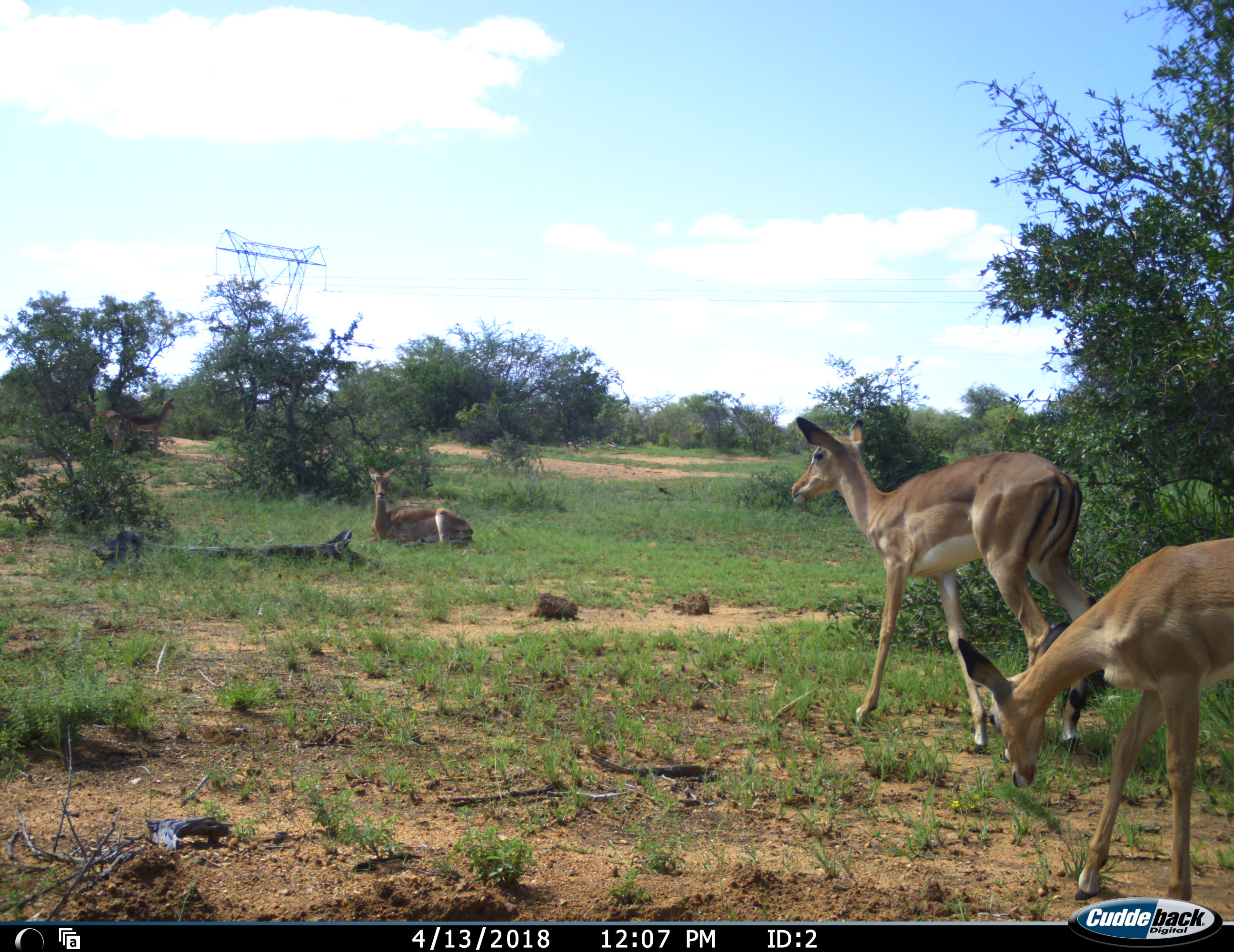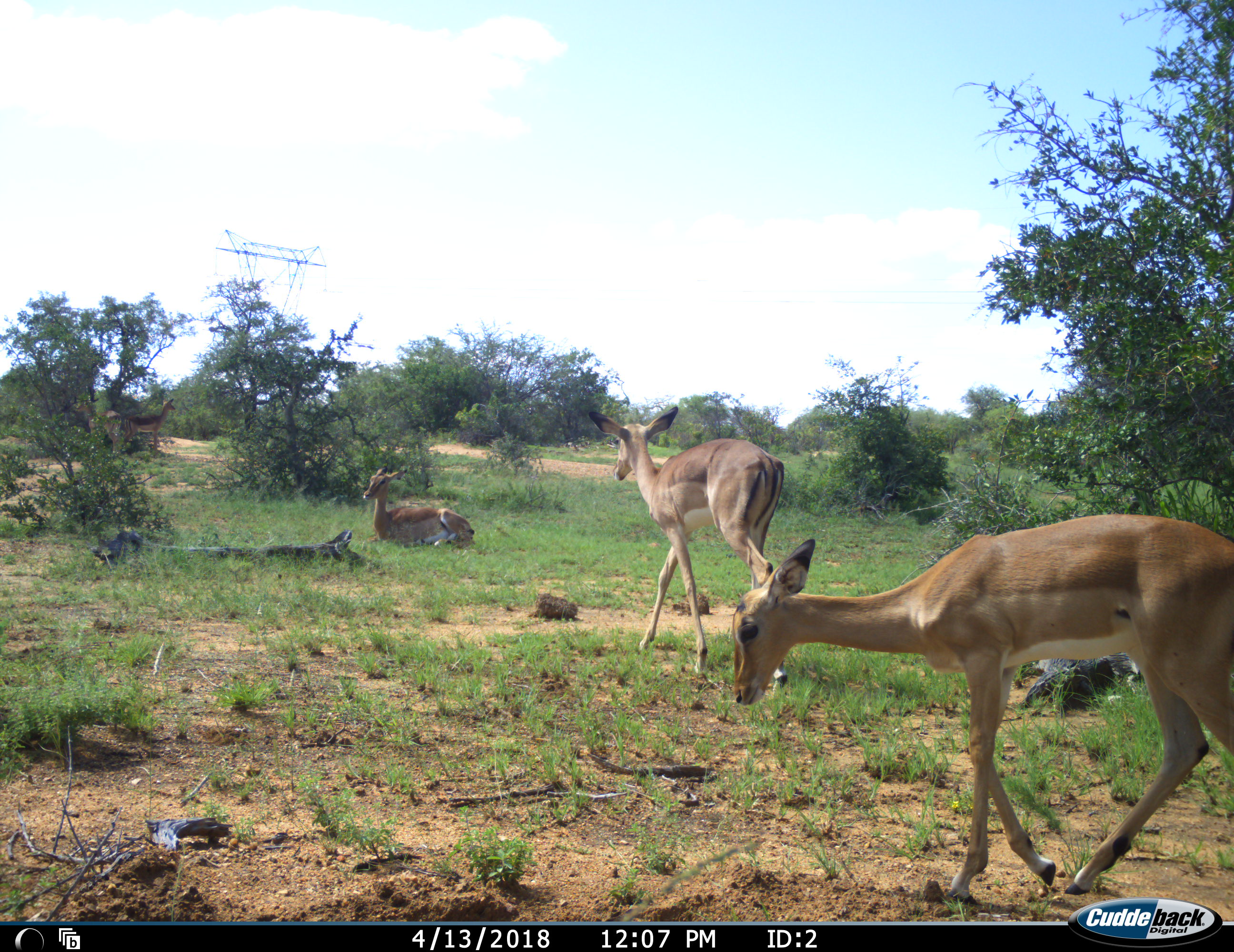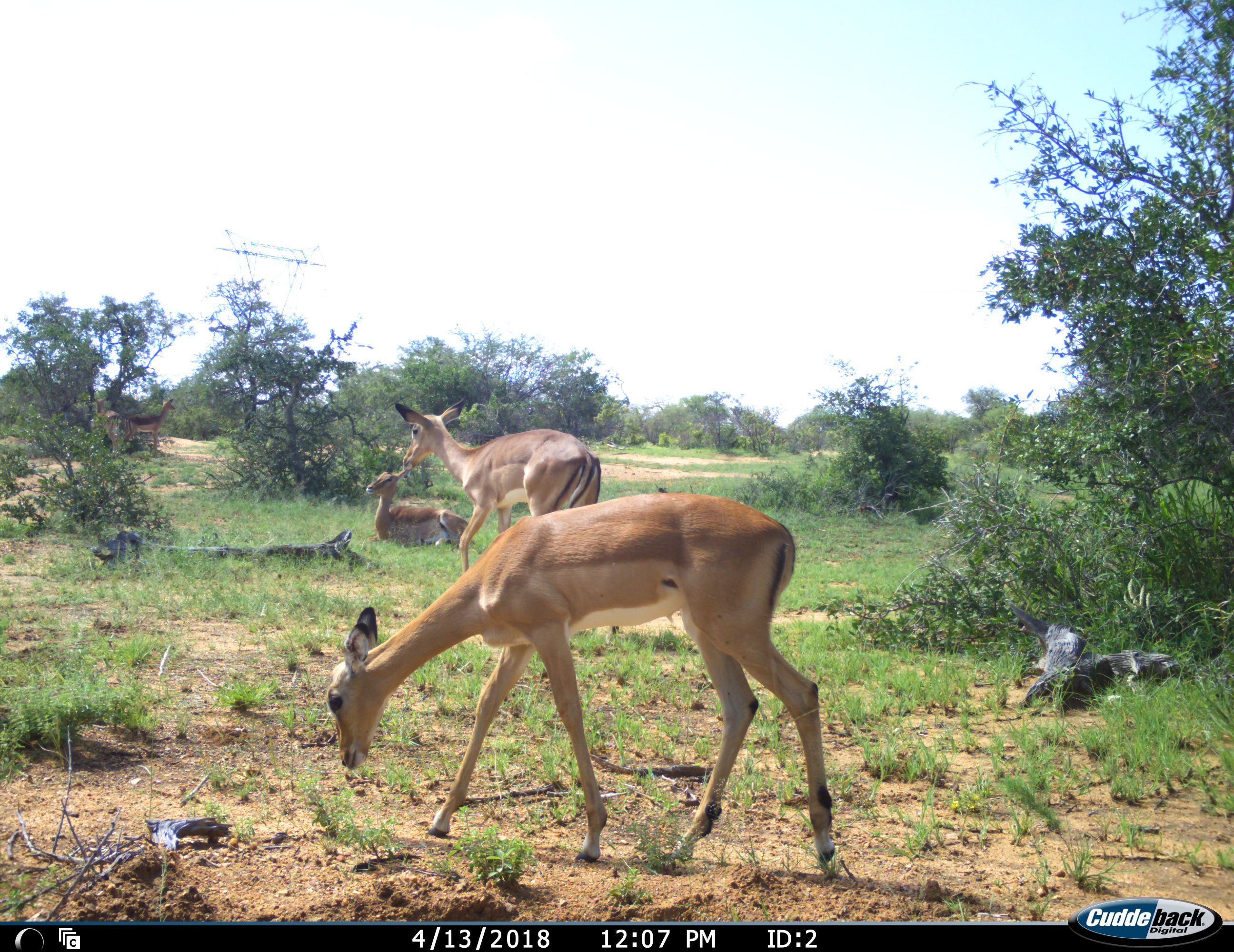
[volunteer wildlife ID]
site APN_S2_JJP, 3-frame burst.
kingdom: Animalia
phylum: Chordata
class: Mammalia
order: Artiodactyla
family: Bovidae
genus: Aepyceros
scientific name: Aepyceros melampus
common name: impala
Impala (Aepyceros melampus), count 5. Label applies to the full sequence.